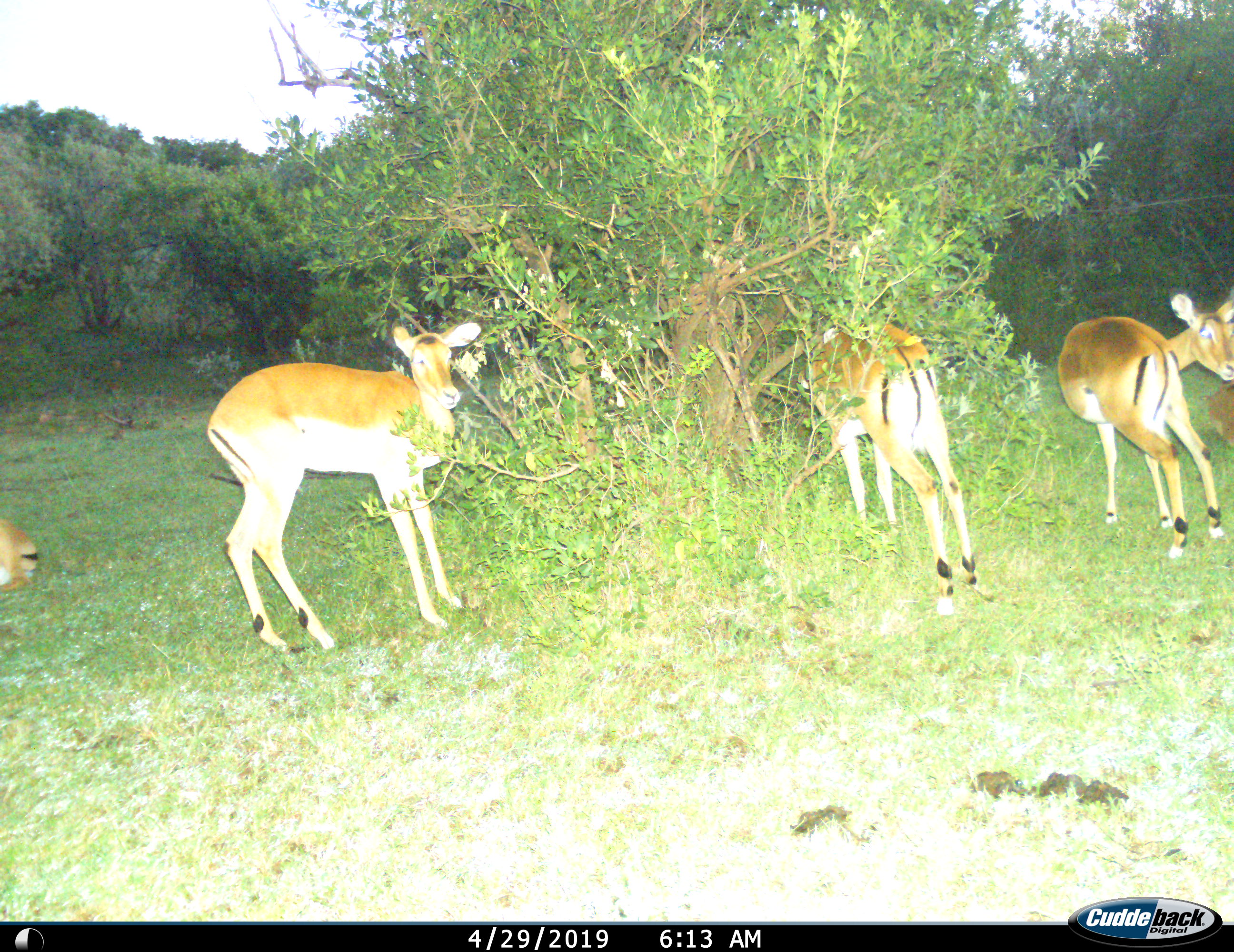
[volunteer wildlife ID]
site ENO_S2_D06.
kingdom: Animalia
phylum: Chordata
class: Mammalia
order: Artiodactyla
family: Bovidae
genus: Aepyceros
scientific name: Aepyceros melampus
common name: impala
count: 4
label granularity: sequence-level